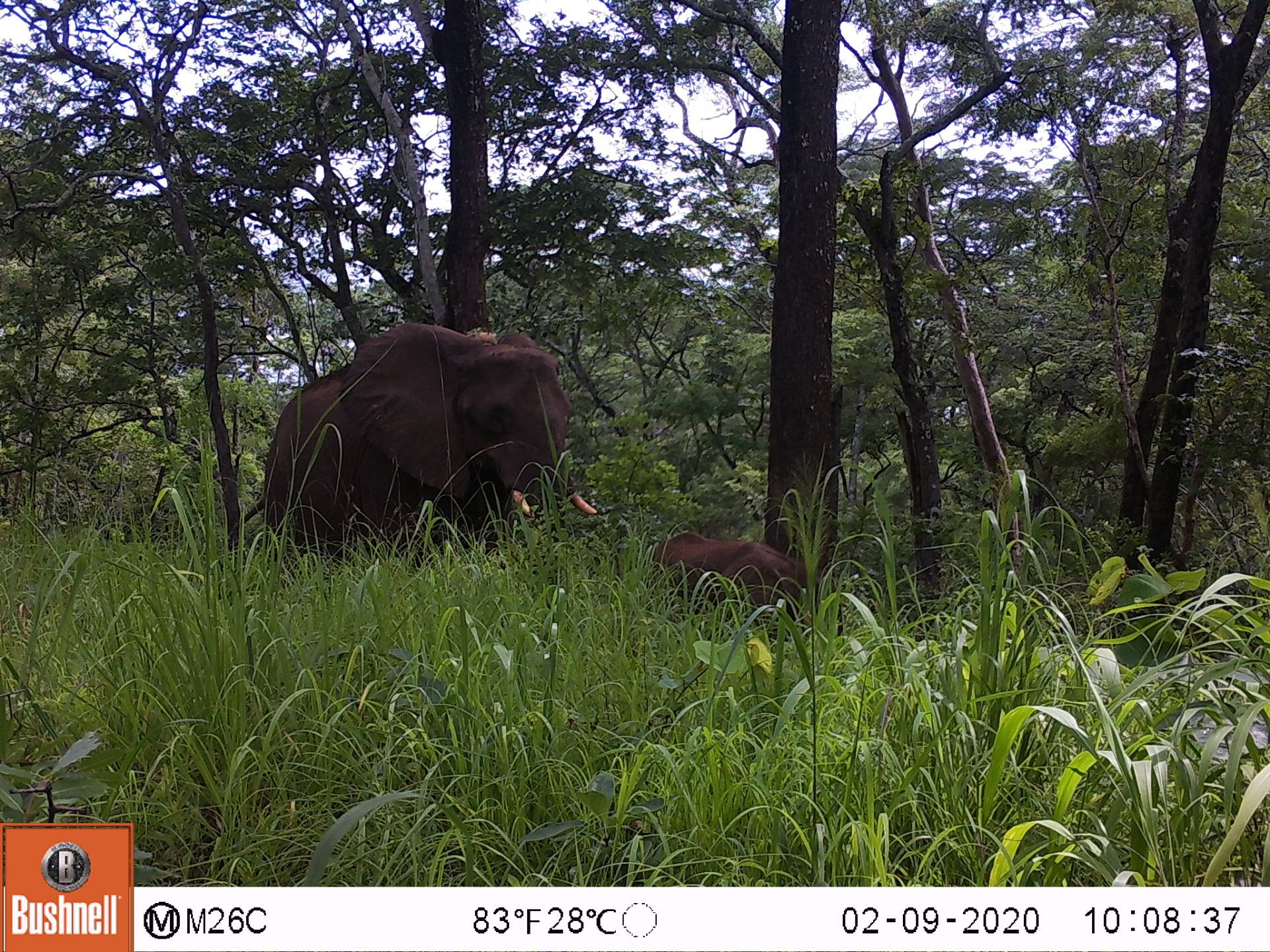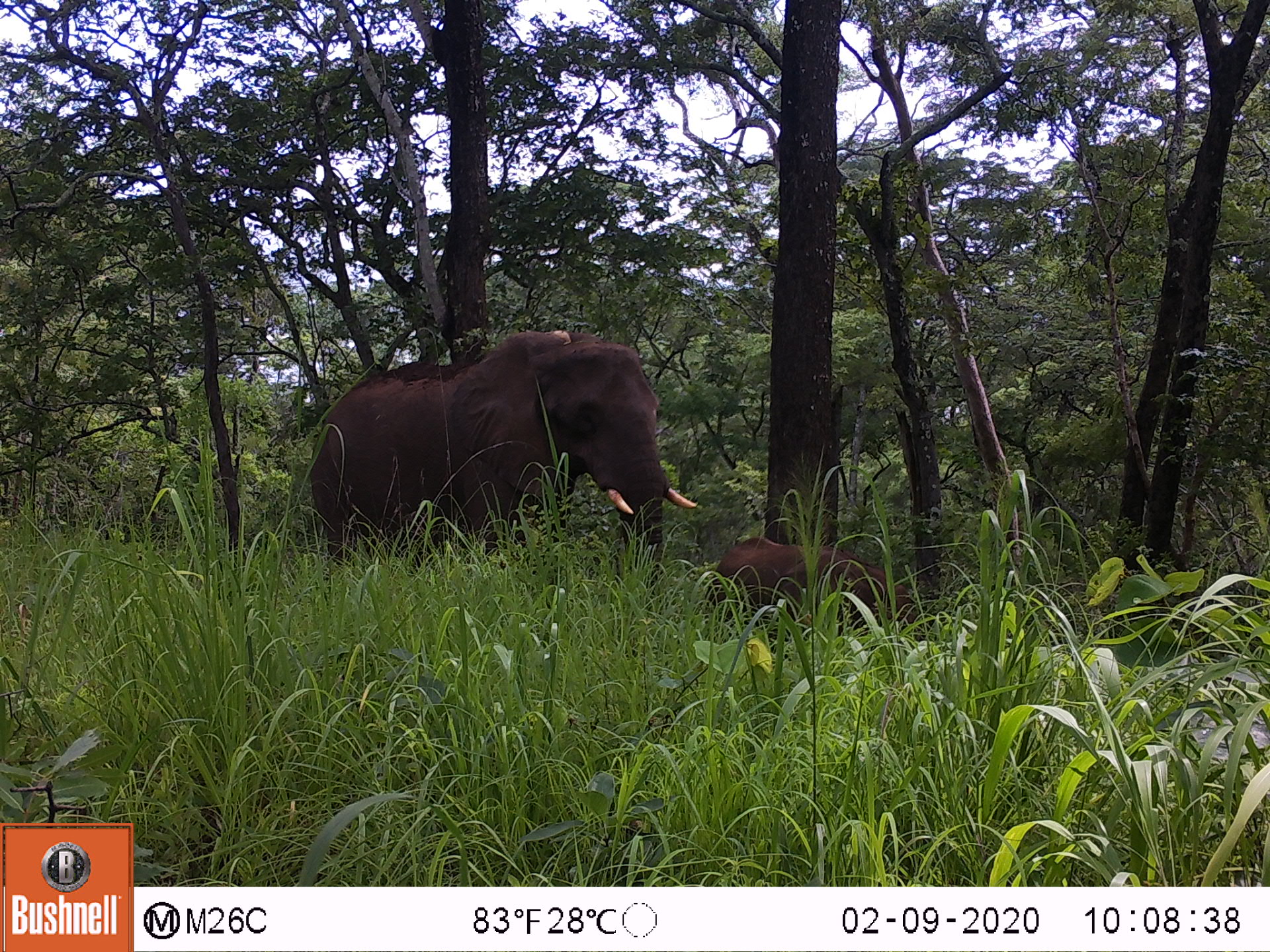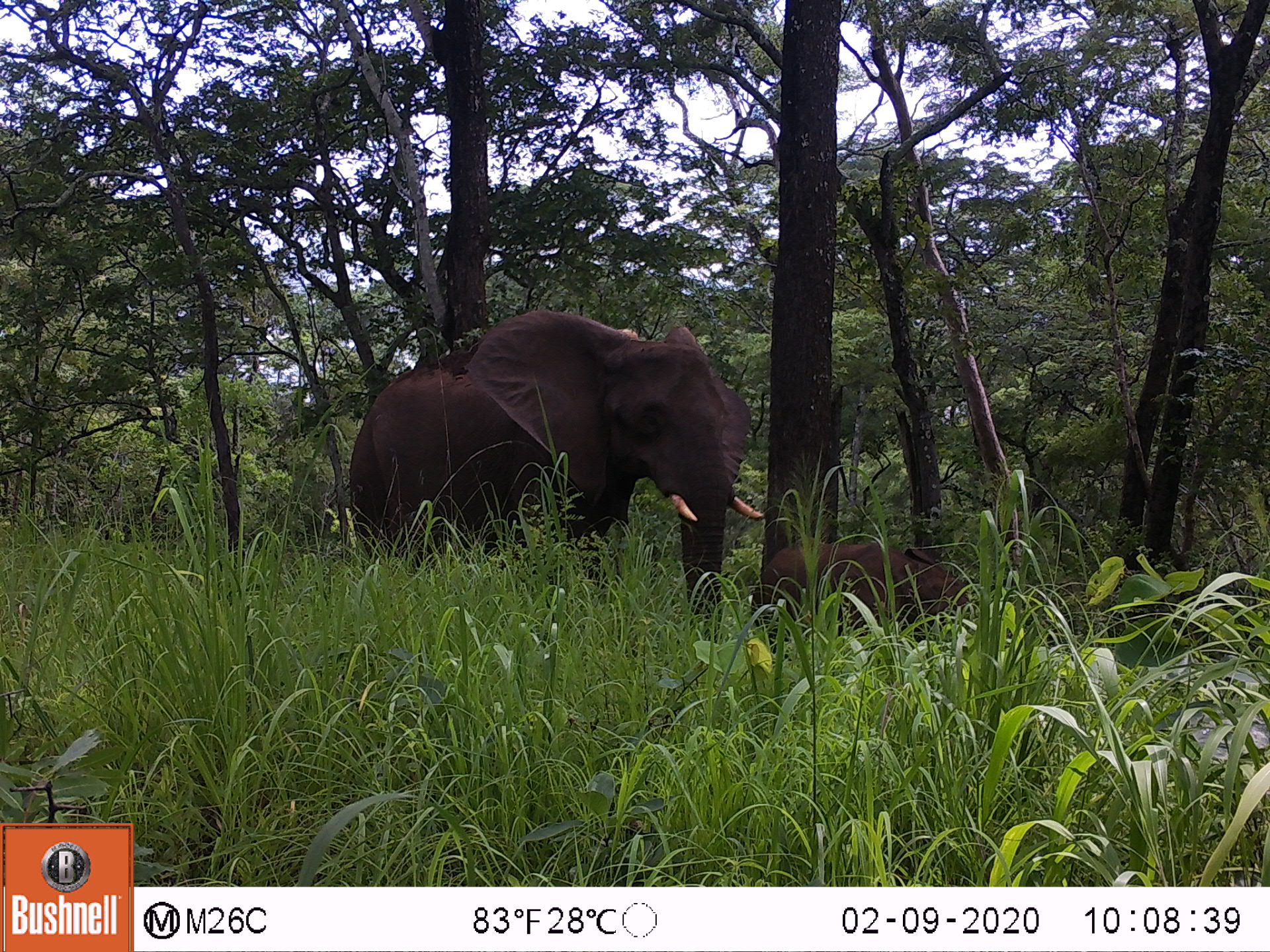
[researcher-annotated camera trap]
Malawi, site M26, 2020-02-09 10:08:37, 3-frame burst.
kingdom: Animalia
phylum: Chordata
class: Mammalia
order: Proboscidea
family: Elephantidae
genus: Loxodonta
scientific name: Loxodonta africana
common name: african savanna elephant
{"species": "african savanna elephant (Loxodonta africana)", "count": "2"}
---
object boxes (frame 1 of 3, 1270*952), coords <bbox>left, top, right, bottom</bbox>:
african savanna elephant: <bbox>251, 328, 592, 577</bbox>; <bbox>641, 530, 818, 631</bbox>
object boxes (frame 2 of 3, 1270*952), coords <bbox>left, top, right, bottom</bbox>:
african savanna elephant: <bbox>310, 333, 690, 584</bbox>; <bbox>698, 532, 909, 644</bbox>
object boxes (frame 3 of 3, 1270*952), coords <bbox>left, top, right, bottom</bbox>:
african savanna elephant: <bbox>344, 318, 760, 634</bbox>; <bbox>750, 537, 964, 648</bbox>